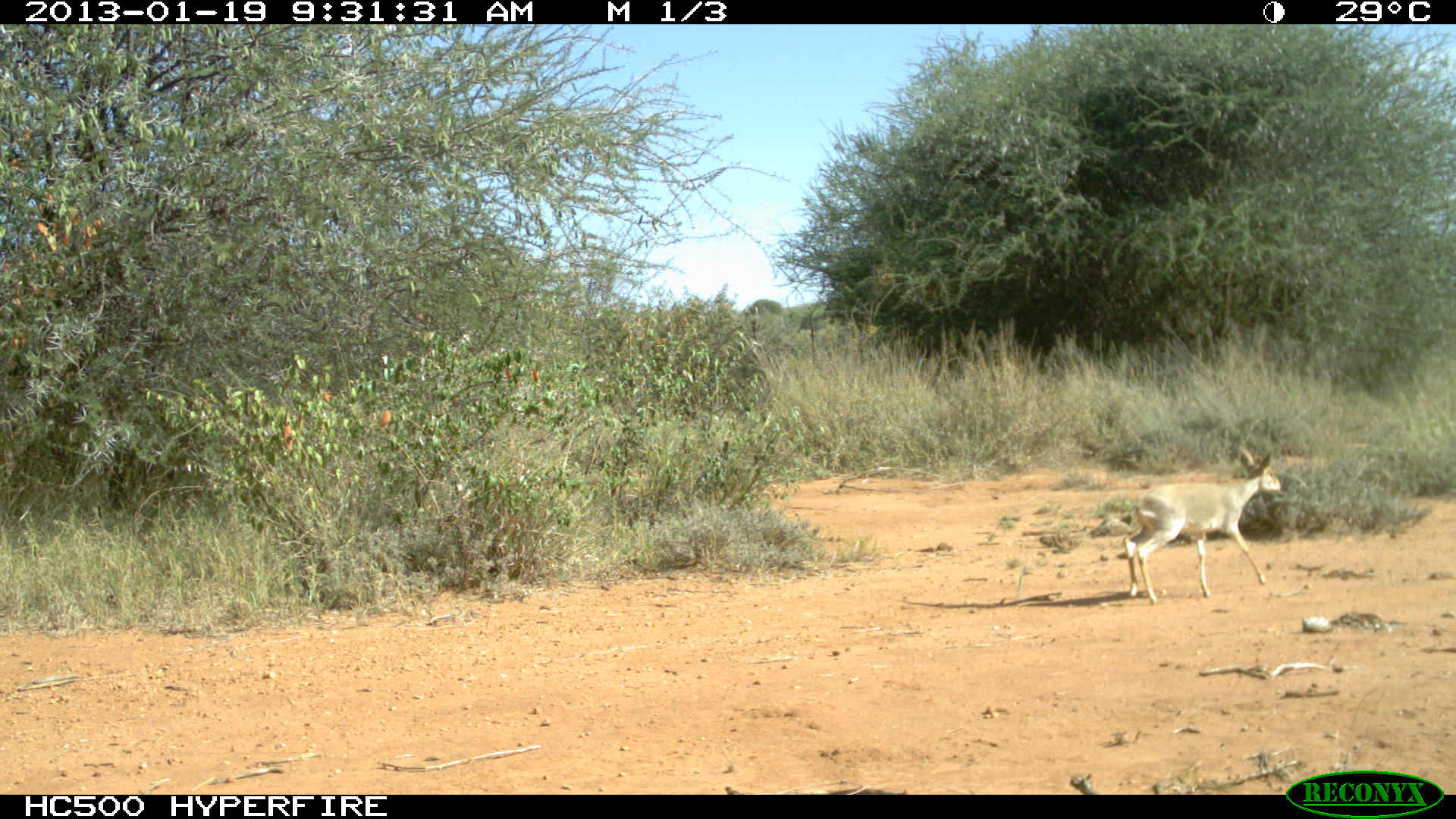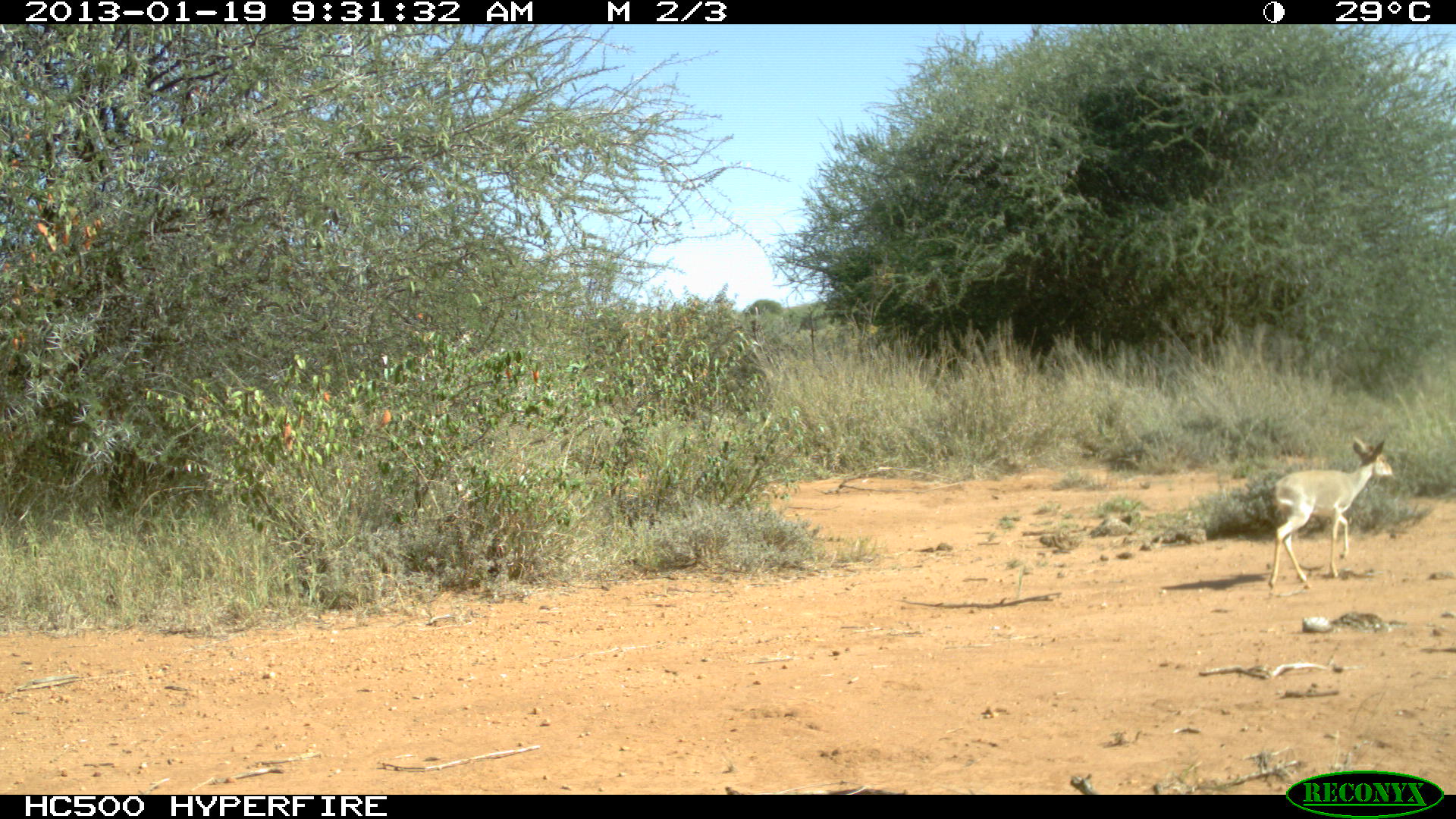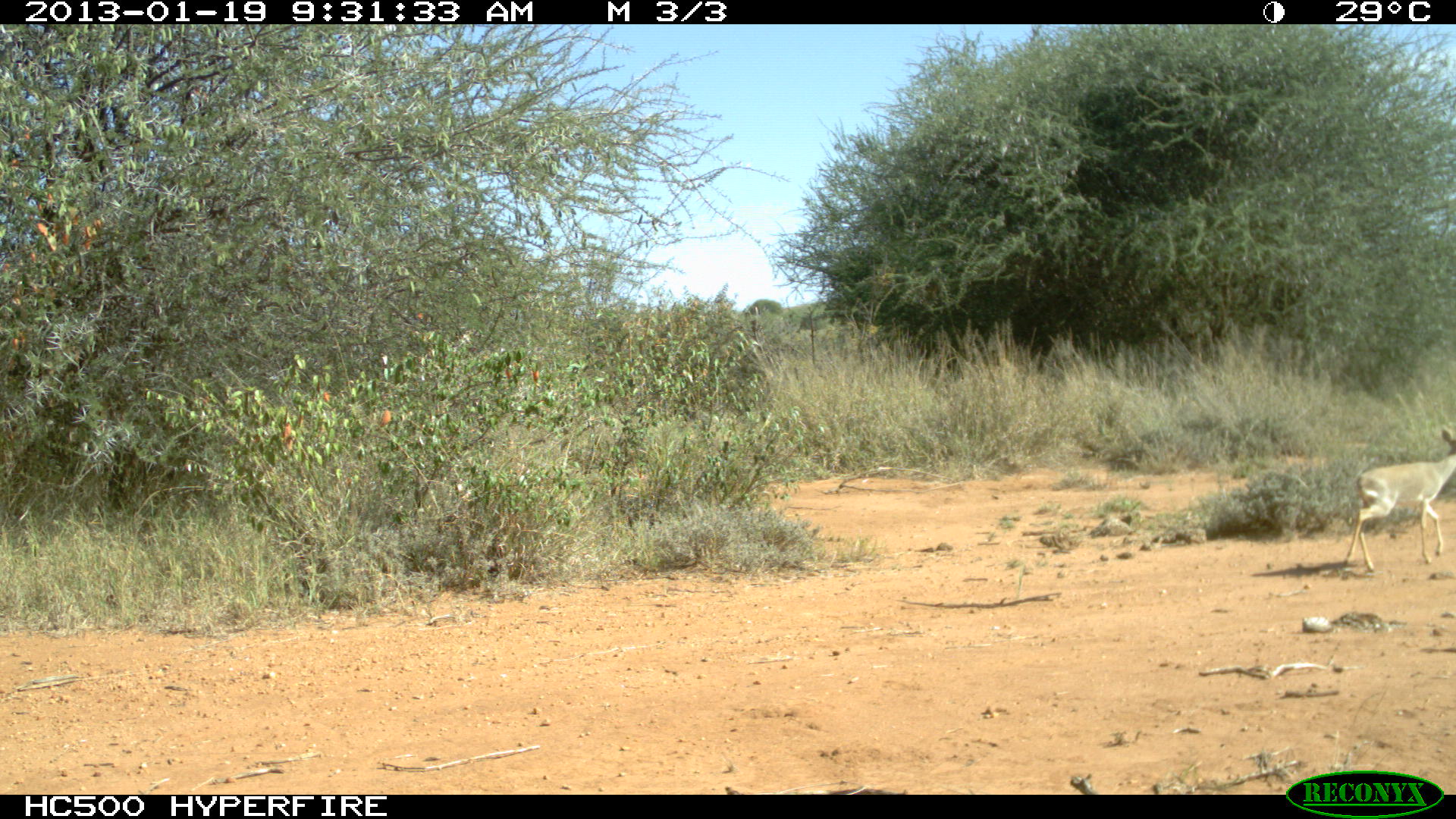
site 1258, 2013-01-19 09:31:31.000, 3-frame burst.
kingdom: Animalia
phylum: Chordata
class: Mammalia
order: Artiodactyla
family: Bovidae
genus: Madoqua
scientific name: Madoqua guentheri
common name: günther's dik-dik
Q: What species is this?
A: Madoqua guentheri (günther's dik-dik).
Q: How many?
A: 1.